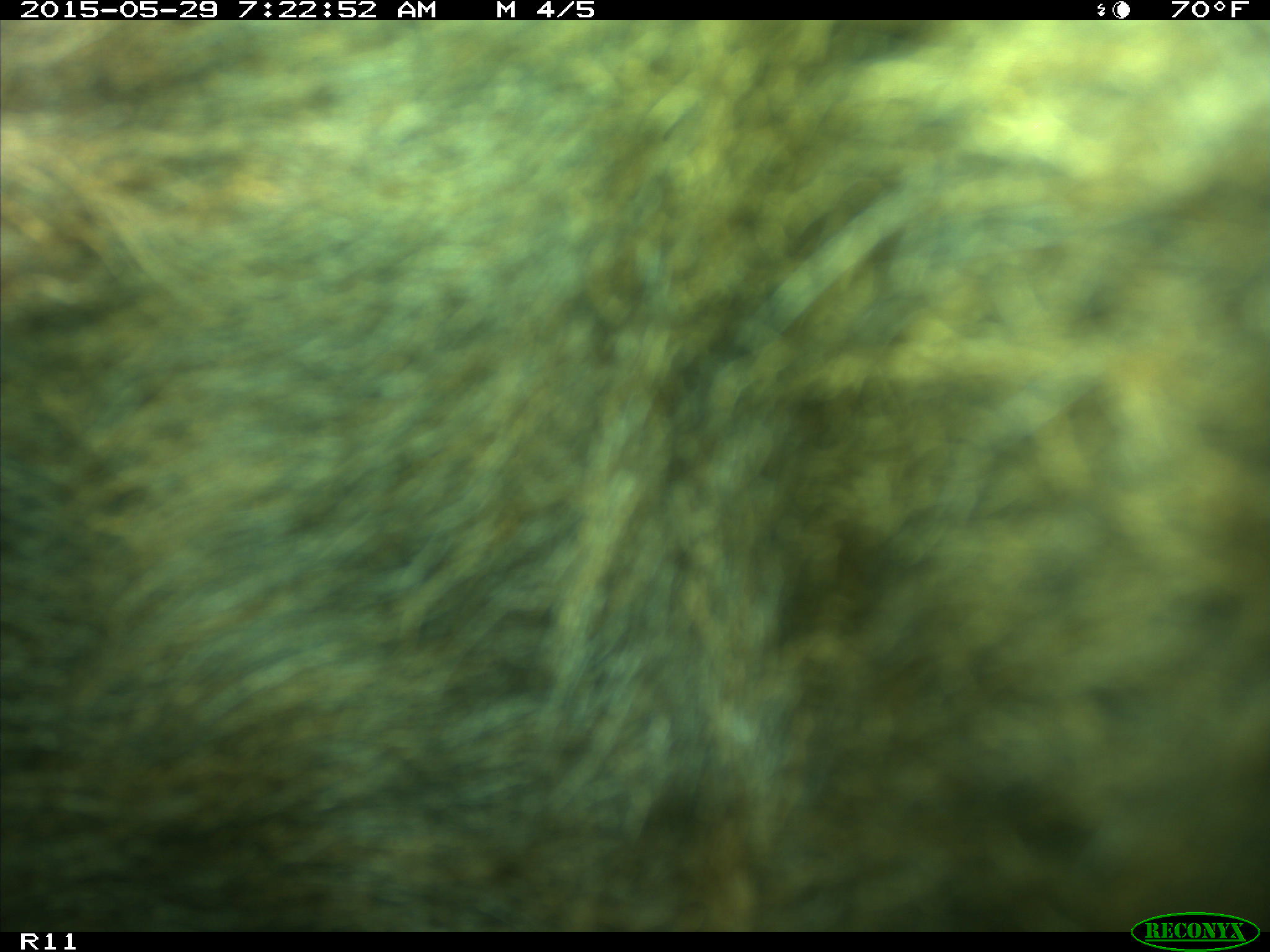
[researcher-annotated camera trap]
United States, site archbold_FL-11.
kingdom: Animalia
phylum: Chordata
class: Mammalia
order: Artiodactyla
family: Bovidae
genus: Bos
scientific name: Bos taurus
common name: domestic cow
Bos taurus (domestic cow).